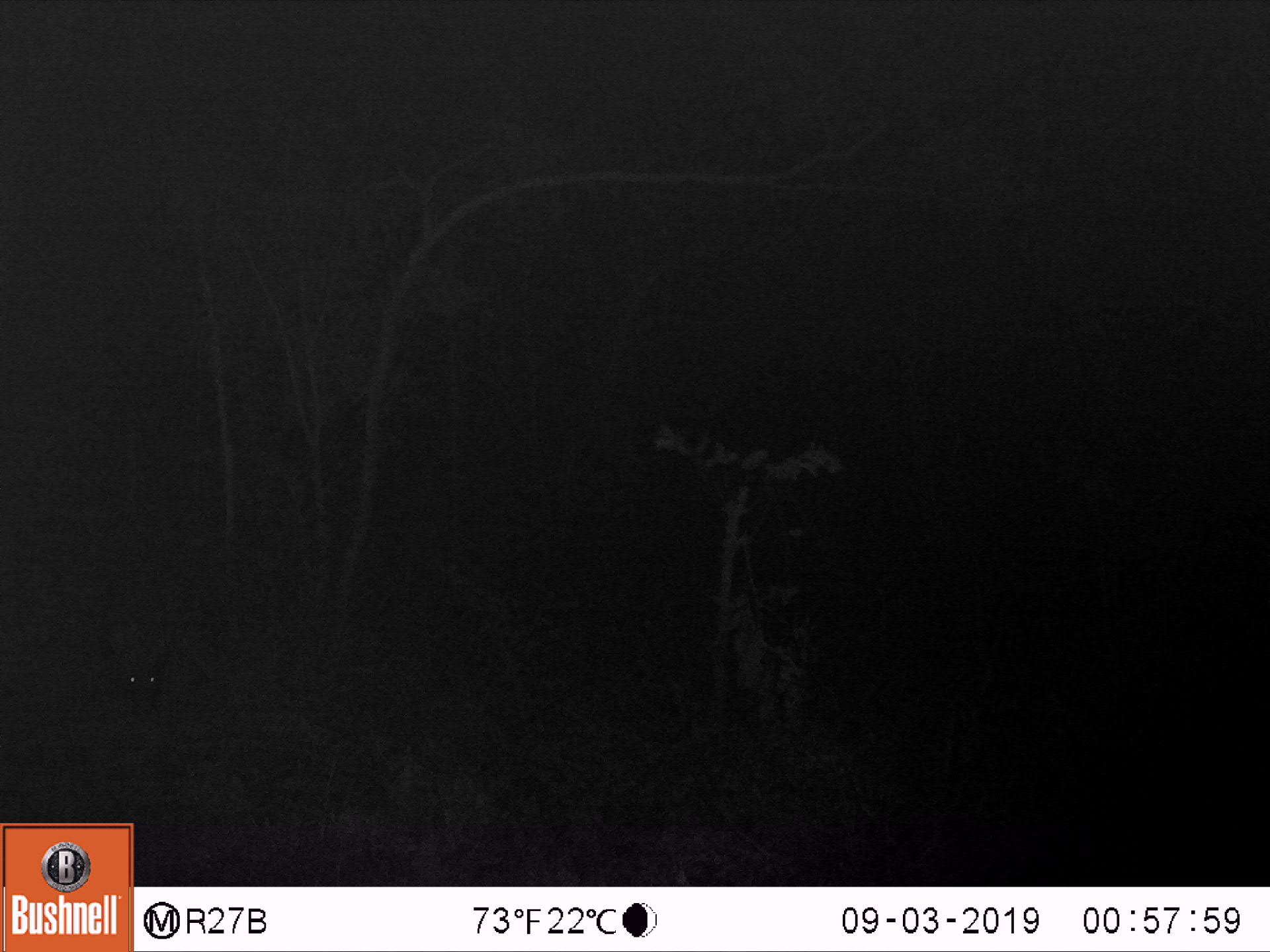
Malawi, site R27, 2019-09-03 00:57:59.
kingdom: Animalia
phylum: Chordata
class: Mammalia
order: Artiodactyla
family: Suidae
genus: Potamochoerus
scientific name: Potamochoerus larvatus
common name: bushpig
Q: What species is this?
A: Bushpig (Potamochoerus larvatus).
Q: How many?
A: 1.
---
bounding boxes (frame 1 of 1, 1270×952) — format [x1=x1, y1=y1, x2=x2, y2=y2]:
bushpig: [x1=94, y1=575, x2=176, y2=711]